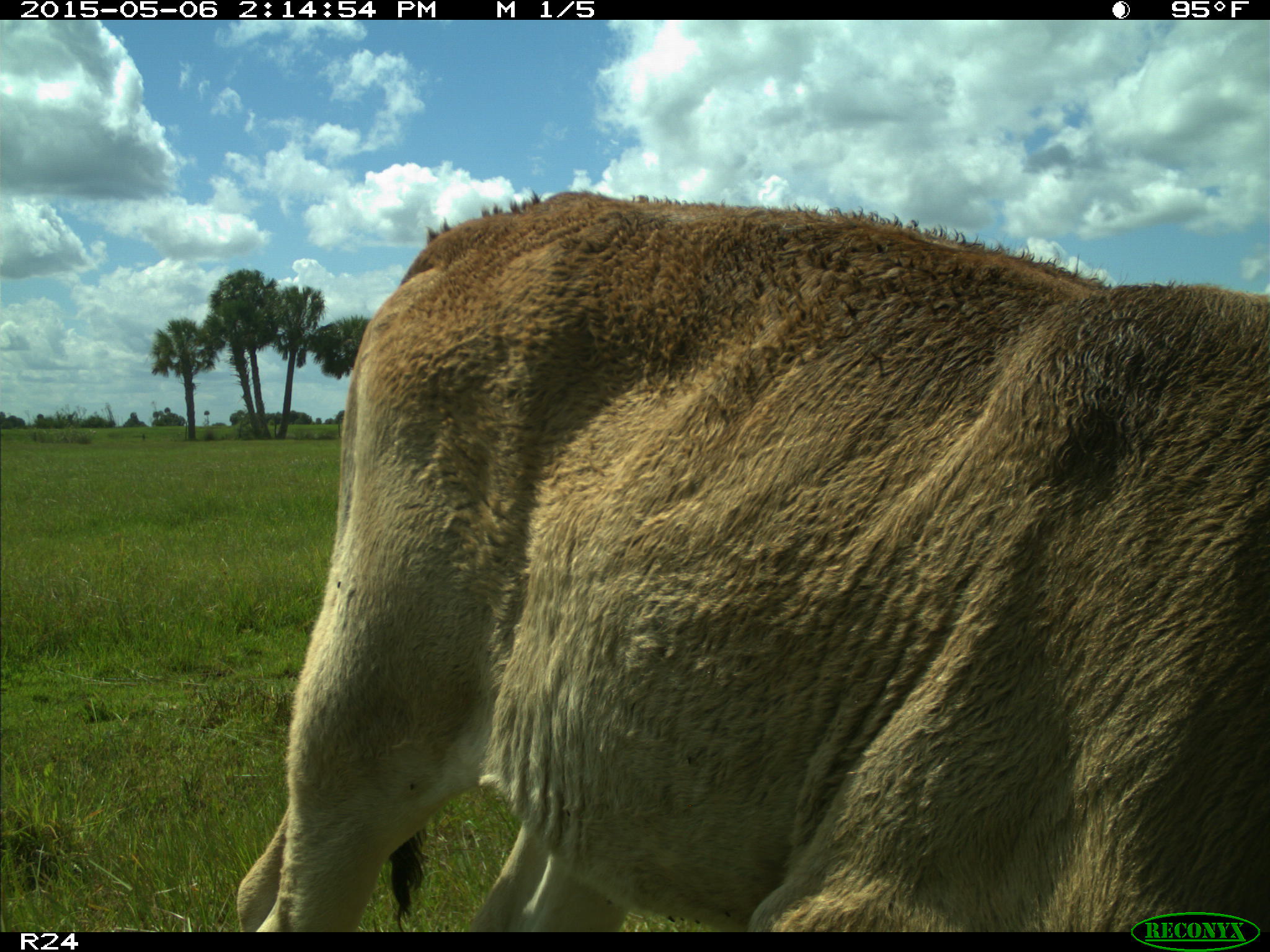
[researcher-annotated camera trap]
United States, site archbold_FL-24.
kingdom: Animalia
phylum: Chordata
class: Mammalia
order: Artiodactyla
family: Bovidae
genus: Bos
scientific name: Bos taurus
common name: domestic cow